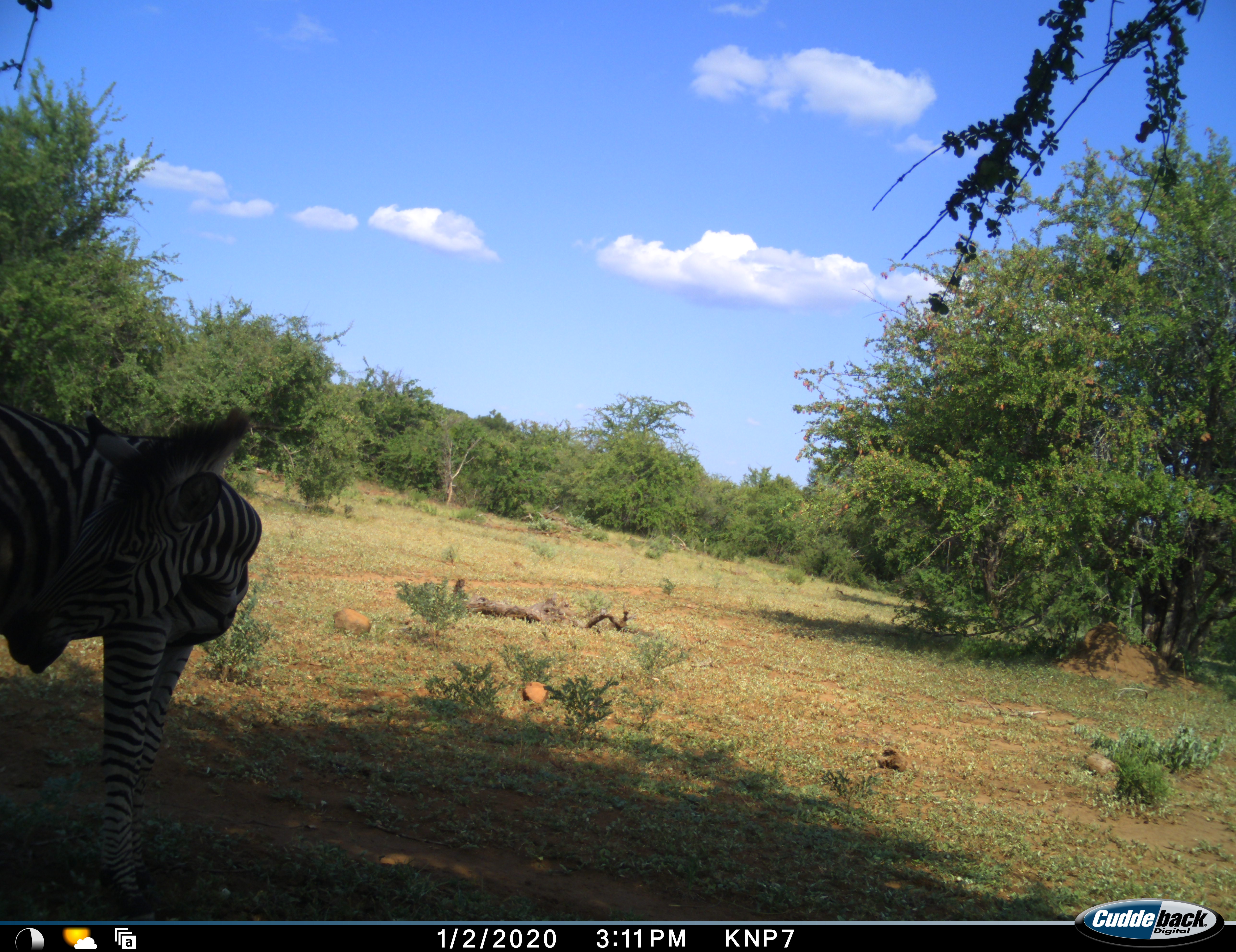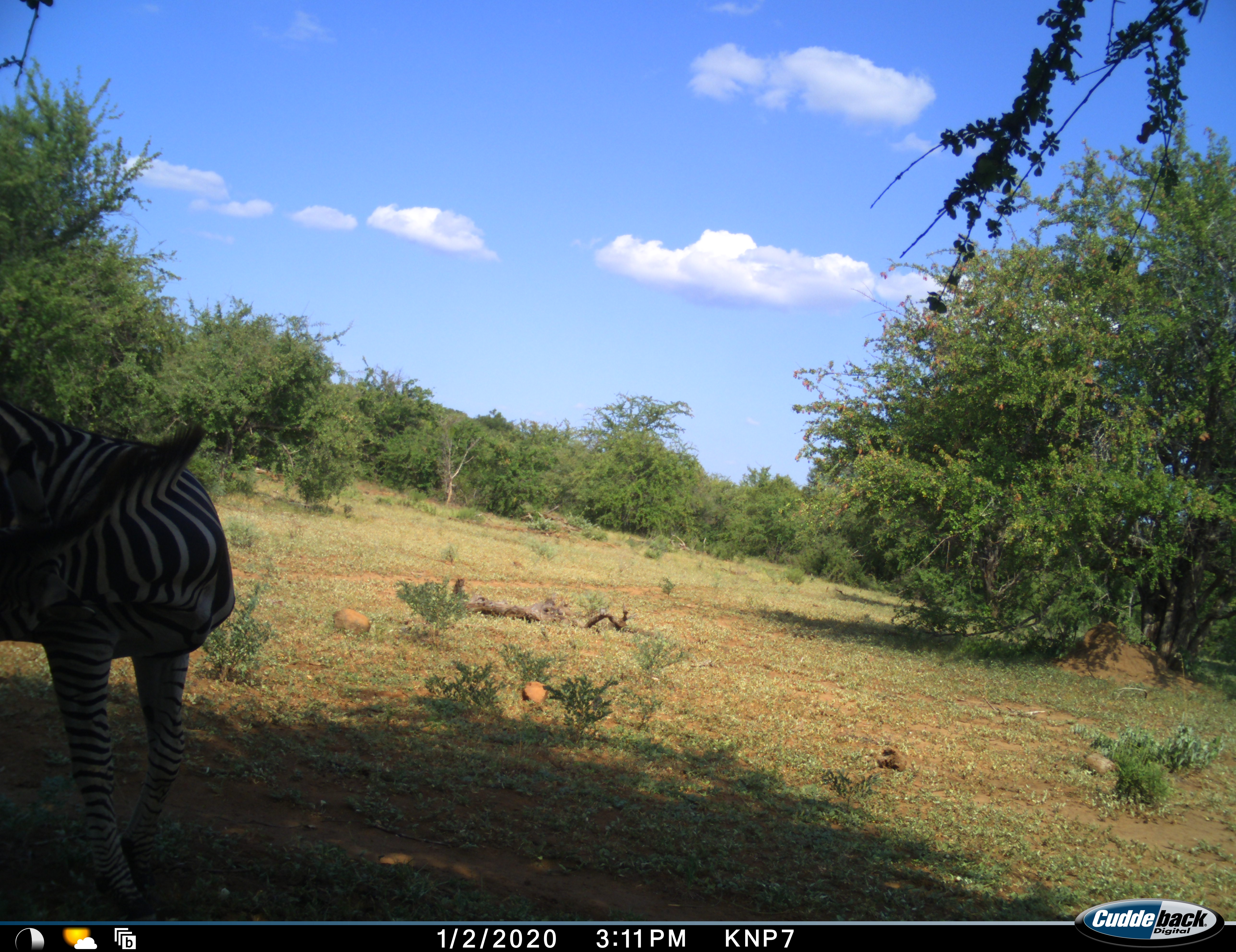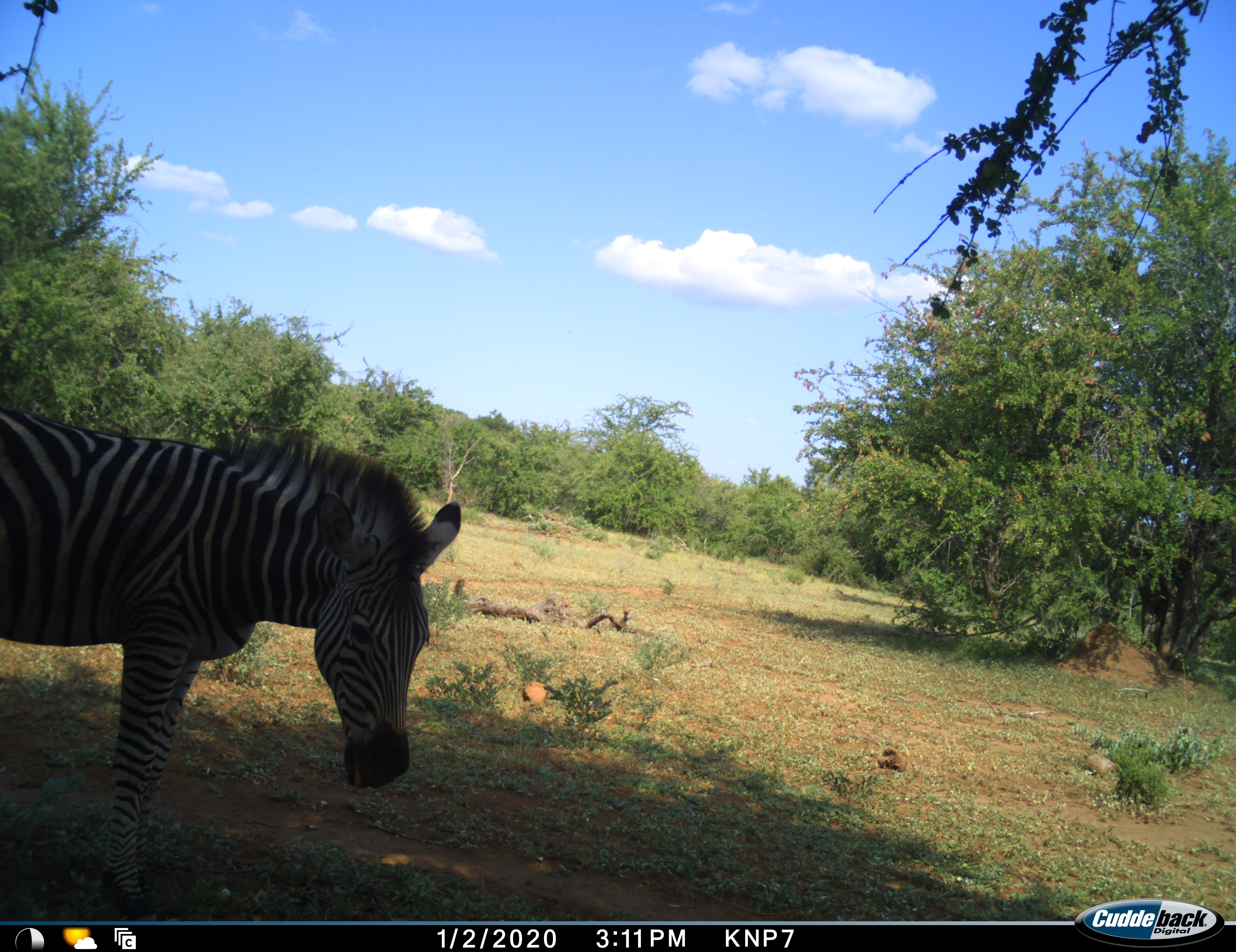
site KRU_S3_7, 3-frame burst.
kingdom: Animalia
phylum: Chordata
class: Mammalia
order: Perissodactyla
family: Equidae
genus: Equus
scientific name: Equus quagga burchellii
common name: burchell's zebra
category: zebraburchells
Zebraburchells (burchell's zebra) (Equus quagga burchellii), count 1. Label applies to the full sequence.